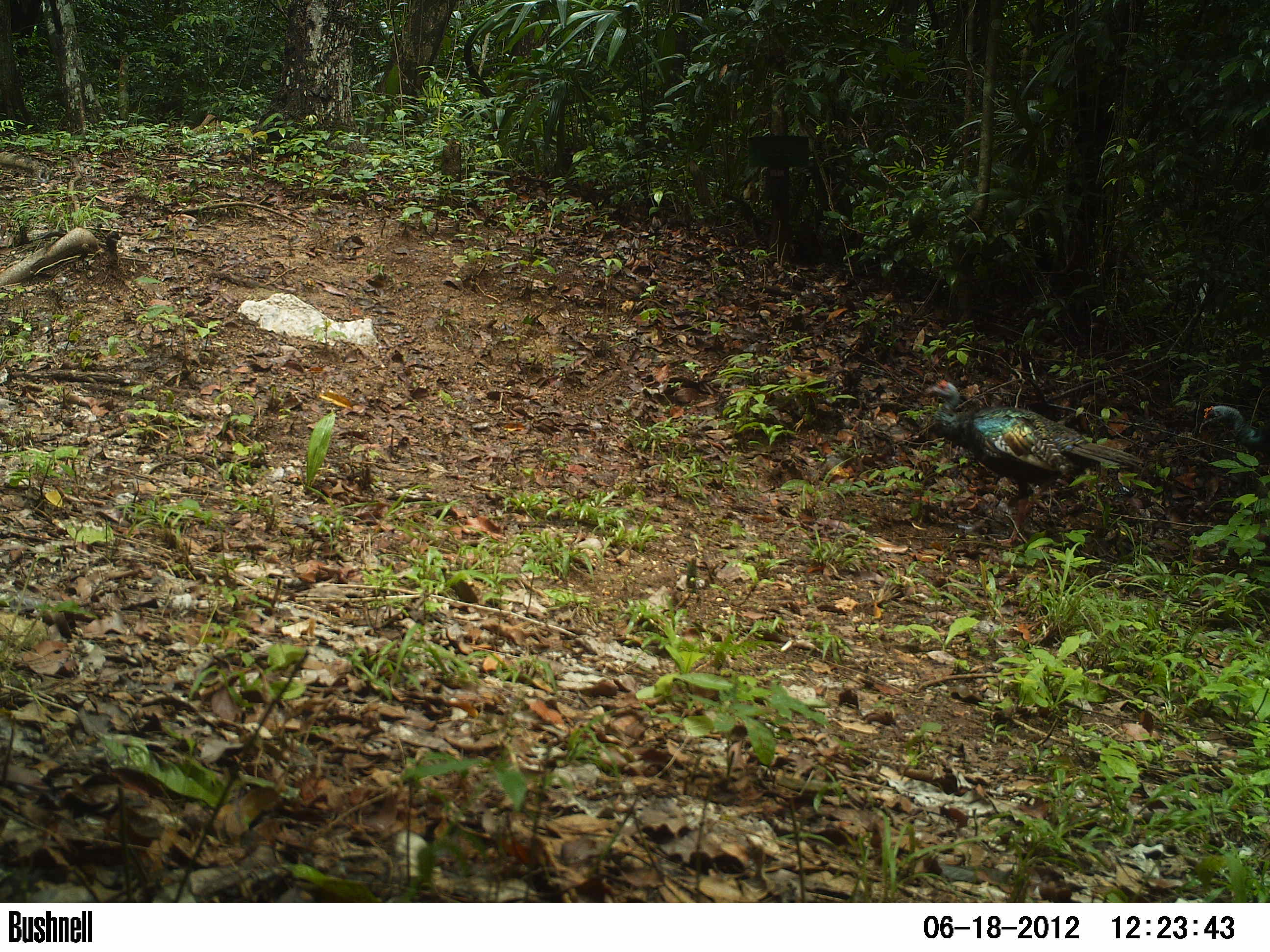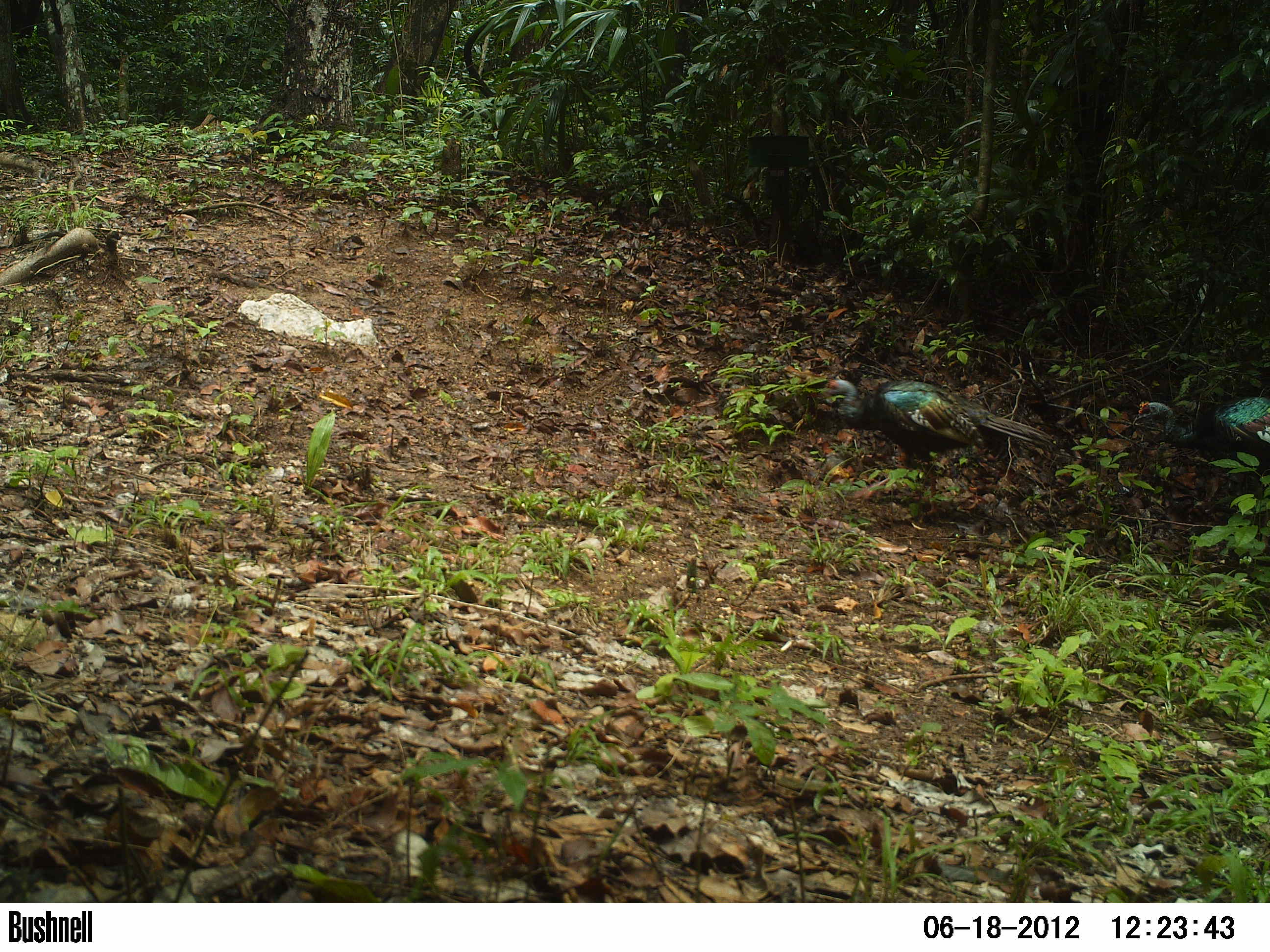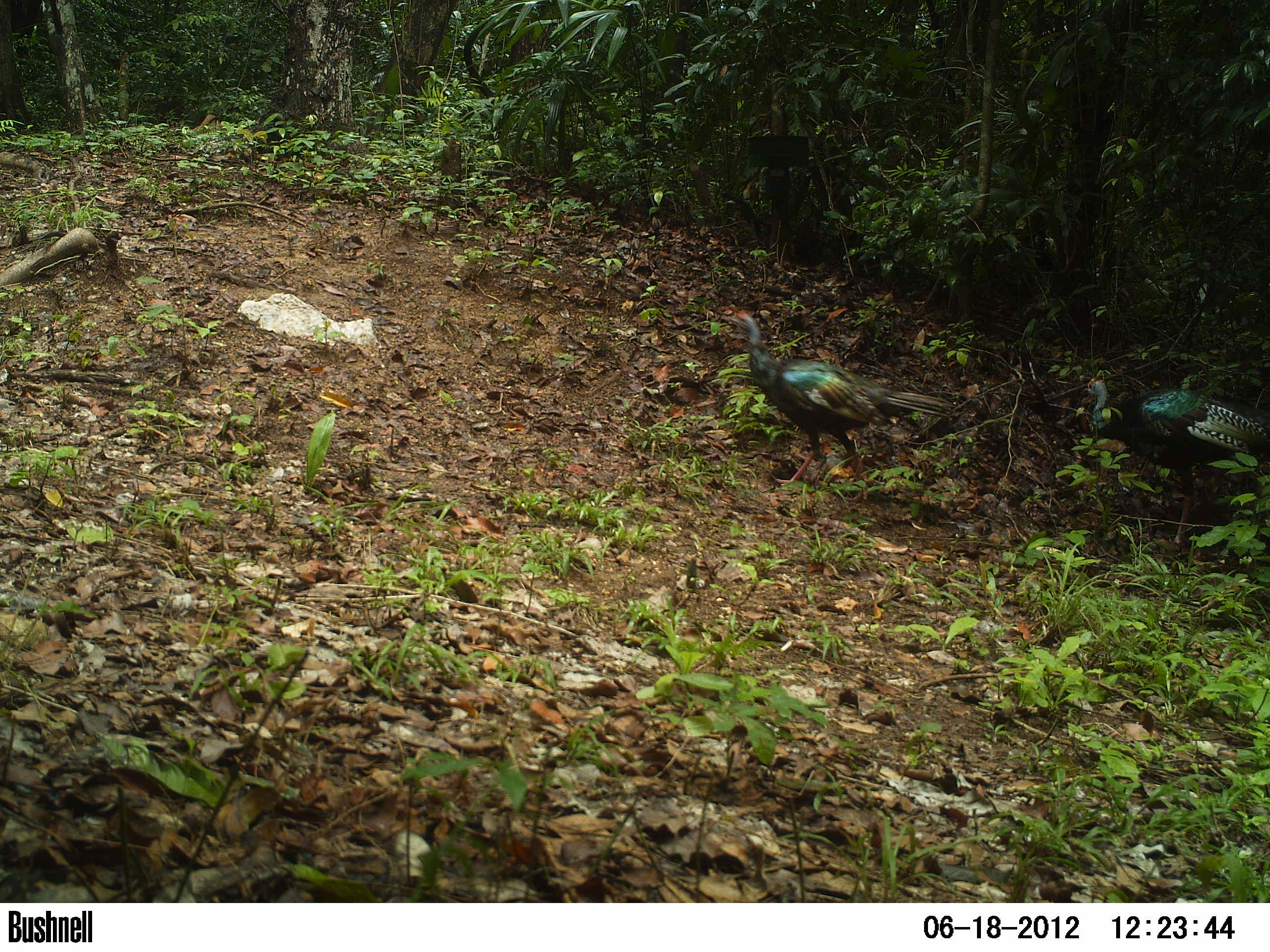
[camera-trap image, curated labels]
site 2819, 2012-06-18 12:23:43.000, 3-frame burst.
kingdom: Animalia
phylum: Chordata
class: Aves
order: Galliformes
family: Phasianidae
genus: Meleagris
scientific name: Meleagris ocellata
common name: ocellated turkey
Meleagris ocellata (ocellated turkey), count 2, age adult.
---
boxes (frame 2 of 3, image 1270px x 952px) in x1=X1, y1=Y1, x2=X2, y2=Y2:
meleagris ocellata: x1=821, y1=377, x2=1055, y2=516; x1=1131, y1=396, x2=1270, y2=545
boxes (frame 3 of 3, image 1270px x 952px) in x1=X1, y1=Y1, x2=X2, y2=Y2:
meleagris ocellata: x1=725, y1=309, x2=956, y2=504; x1=1082, y1=376, x2=1270, y2=555